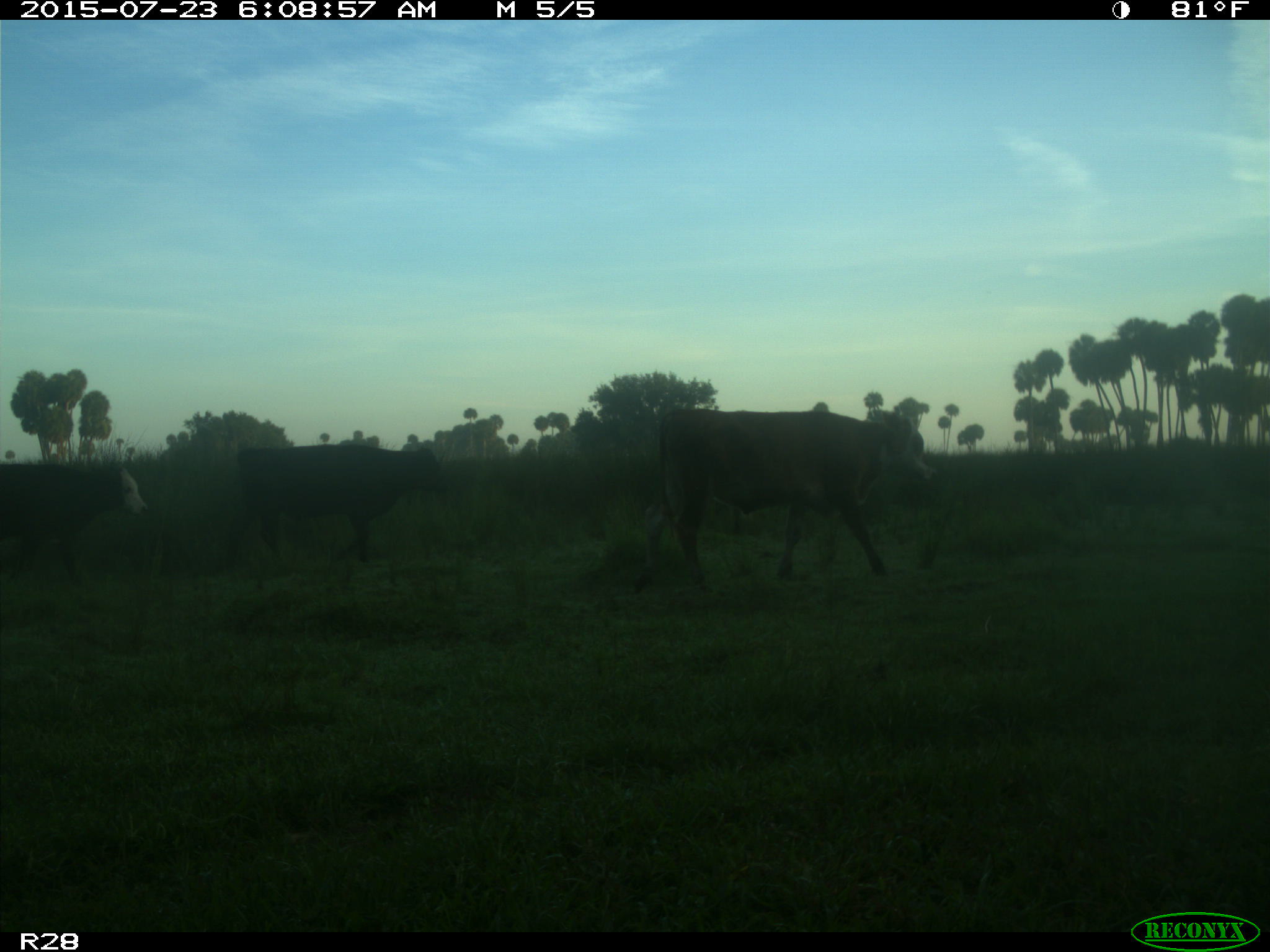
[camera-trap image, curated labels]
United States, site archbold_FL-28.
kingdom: Animalia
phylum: Chordata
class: Mammalia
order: Artiodactyla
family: Bovidae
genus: Bos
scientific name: Bos taurus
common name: domestic cow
Bos taurus (domestic cow).